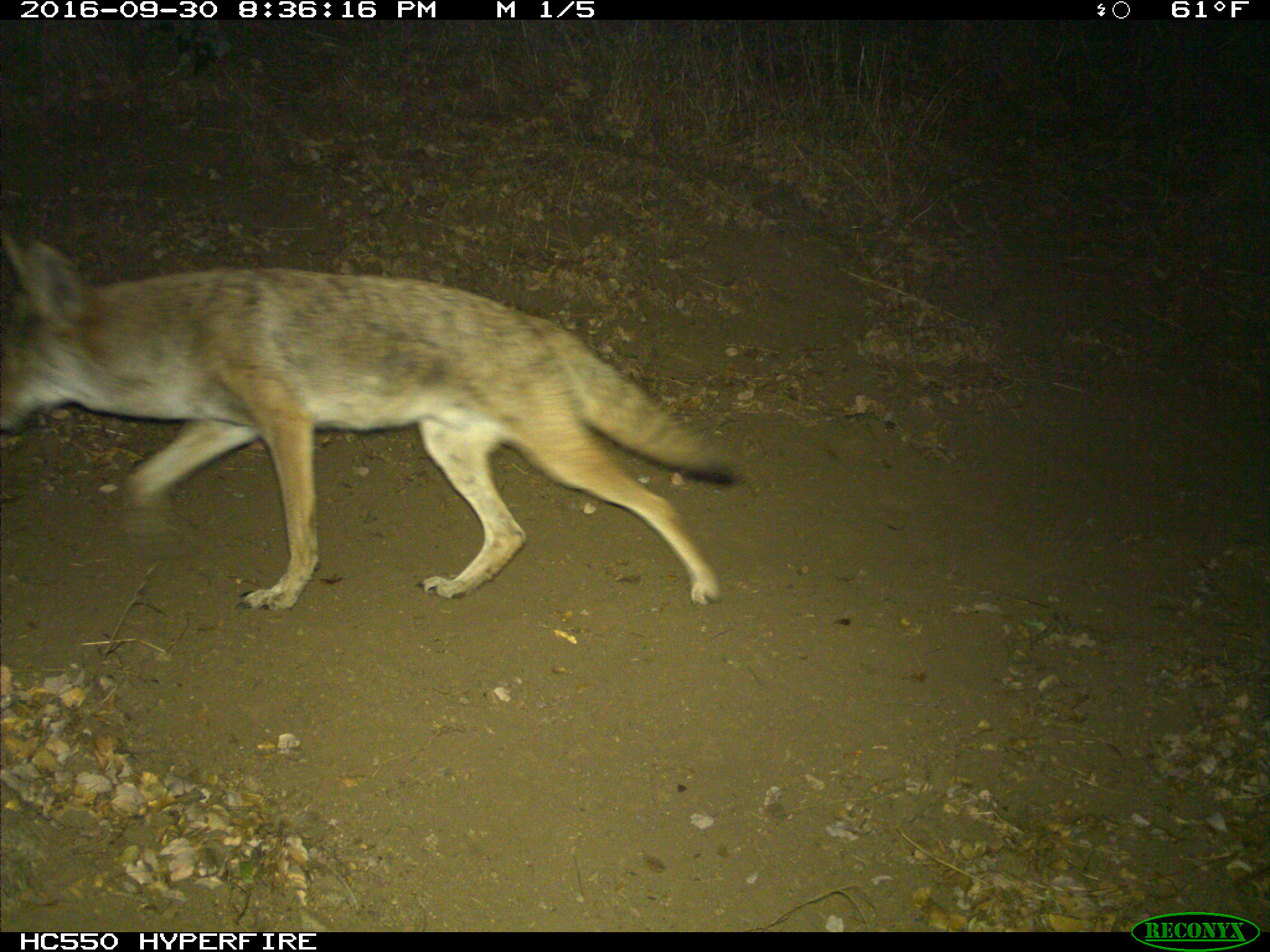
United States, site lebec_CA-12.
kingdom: Animalia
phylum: Chordata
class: Mammalia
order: Carnivora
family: Canidae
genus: Canis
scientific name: Canis latrans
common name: coyote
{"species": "Canis latrans (coyote)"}